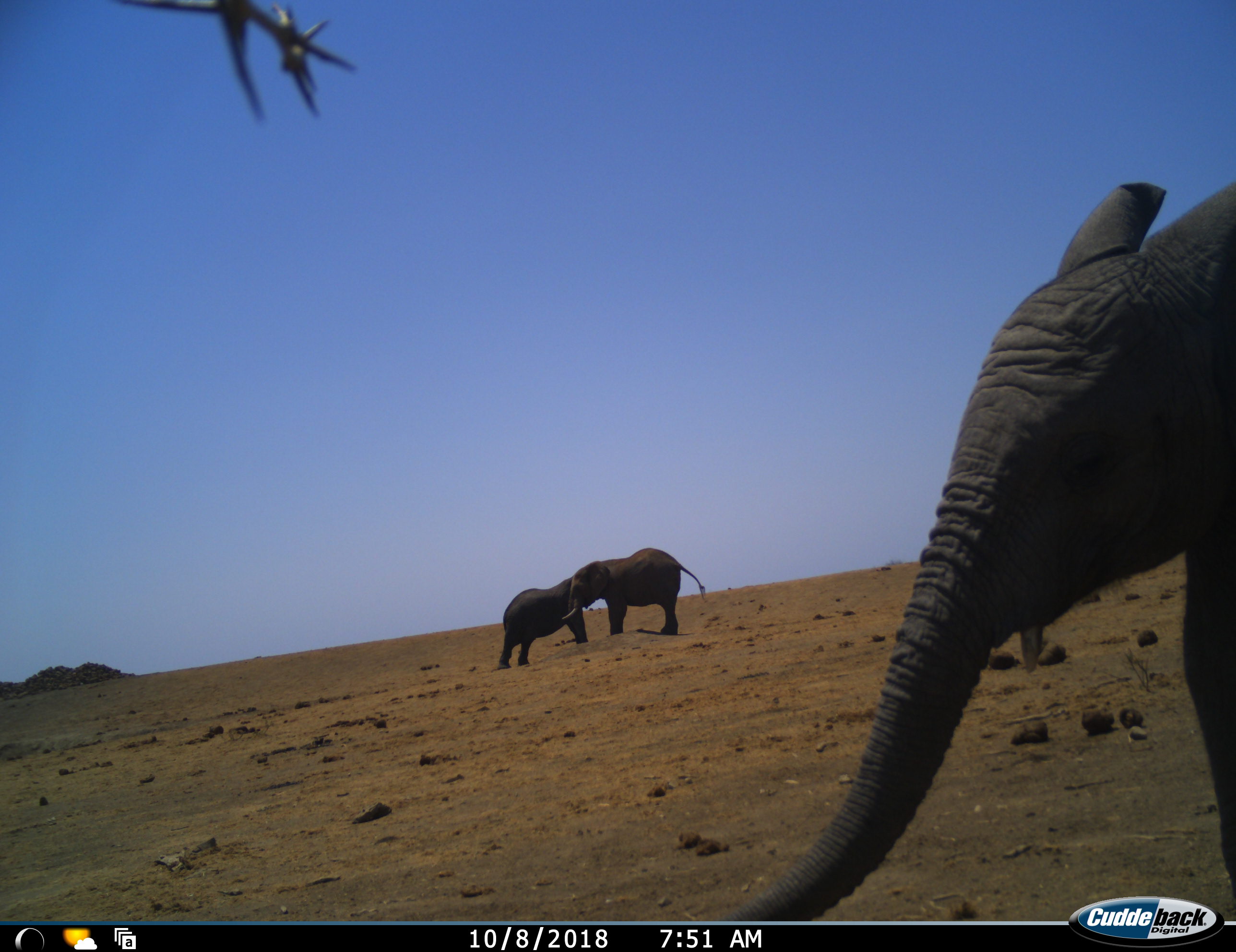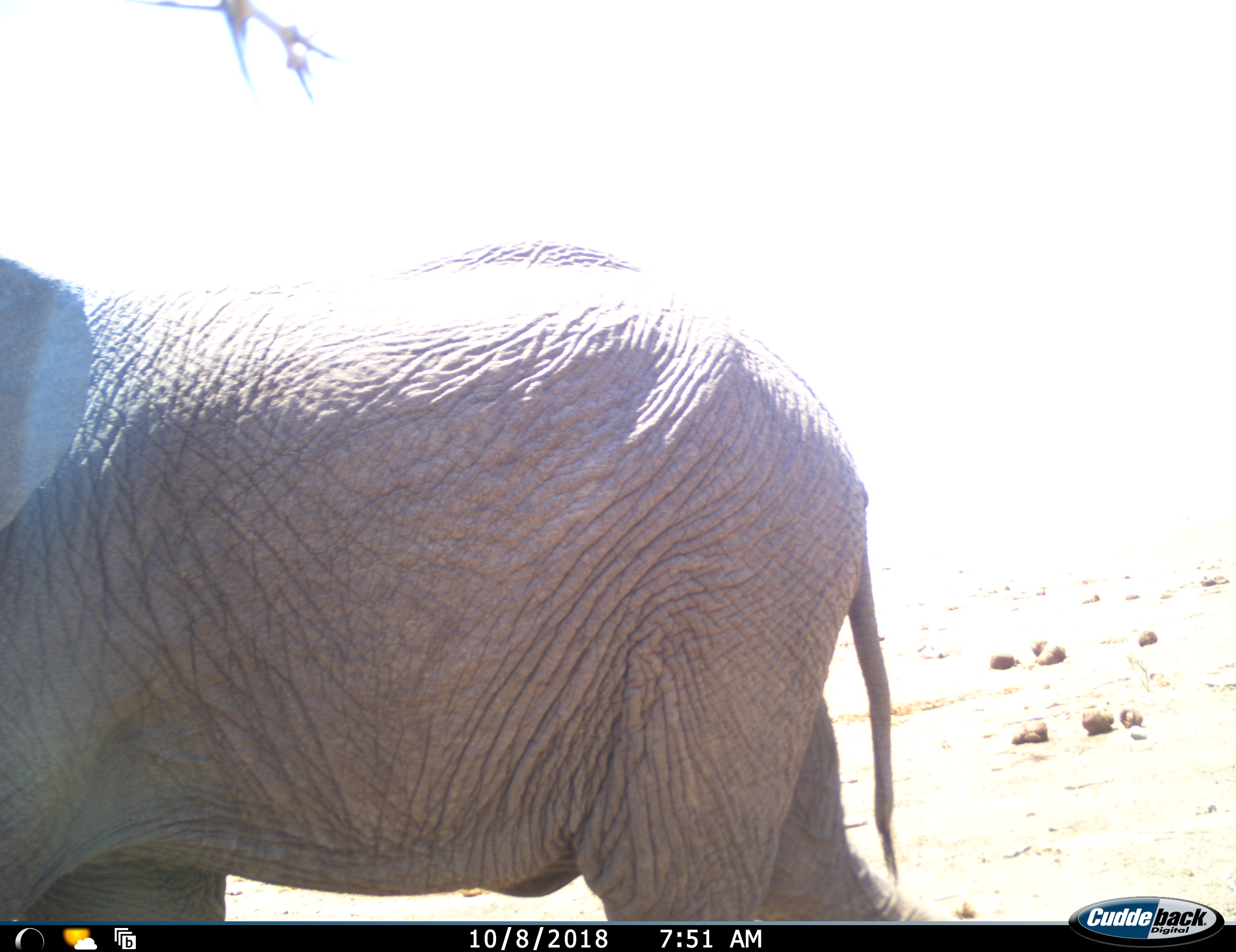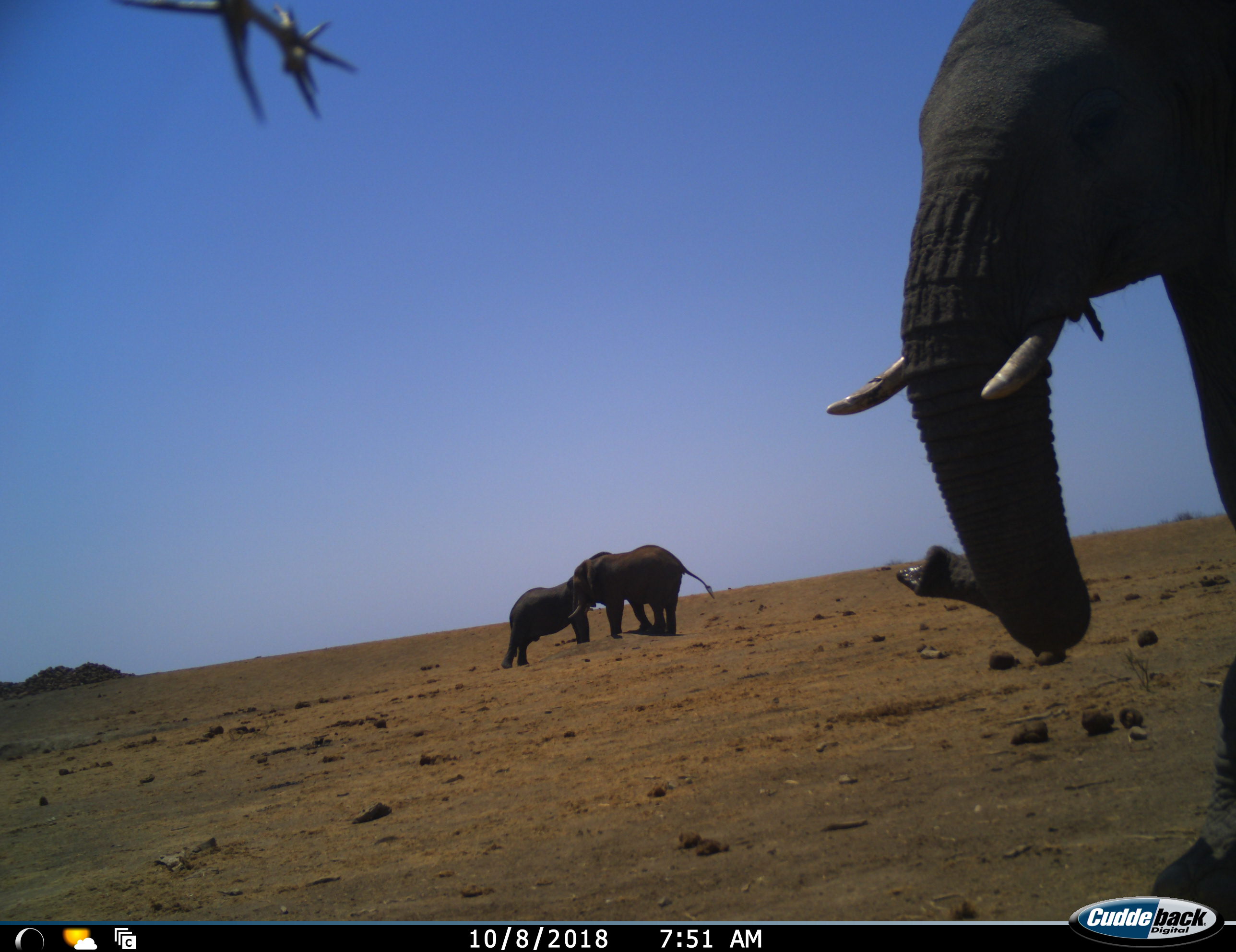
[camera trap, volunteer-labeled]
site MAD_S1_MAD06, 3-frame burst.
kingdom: Animalia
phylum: Chordata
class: Mammalia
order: Proboscidea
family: Elephantidae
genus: Loxodonta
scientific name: Loxodonta africana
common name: african bush elephant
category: elephant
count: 3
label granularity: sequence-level